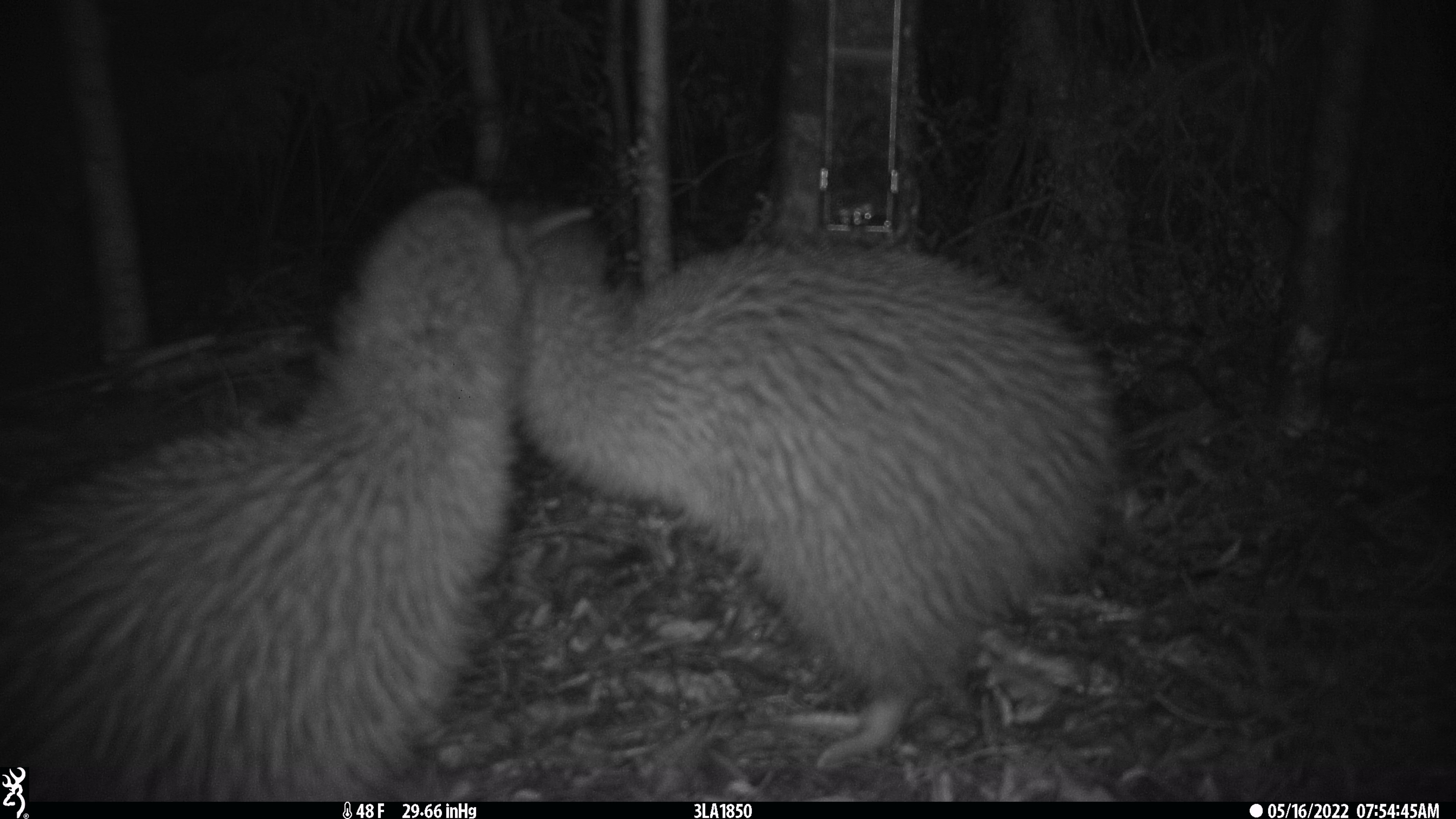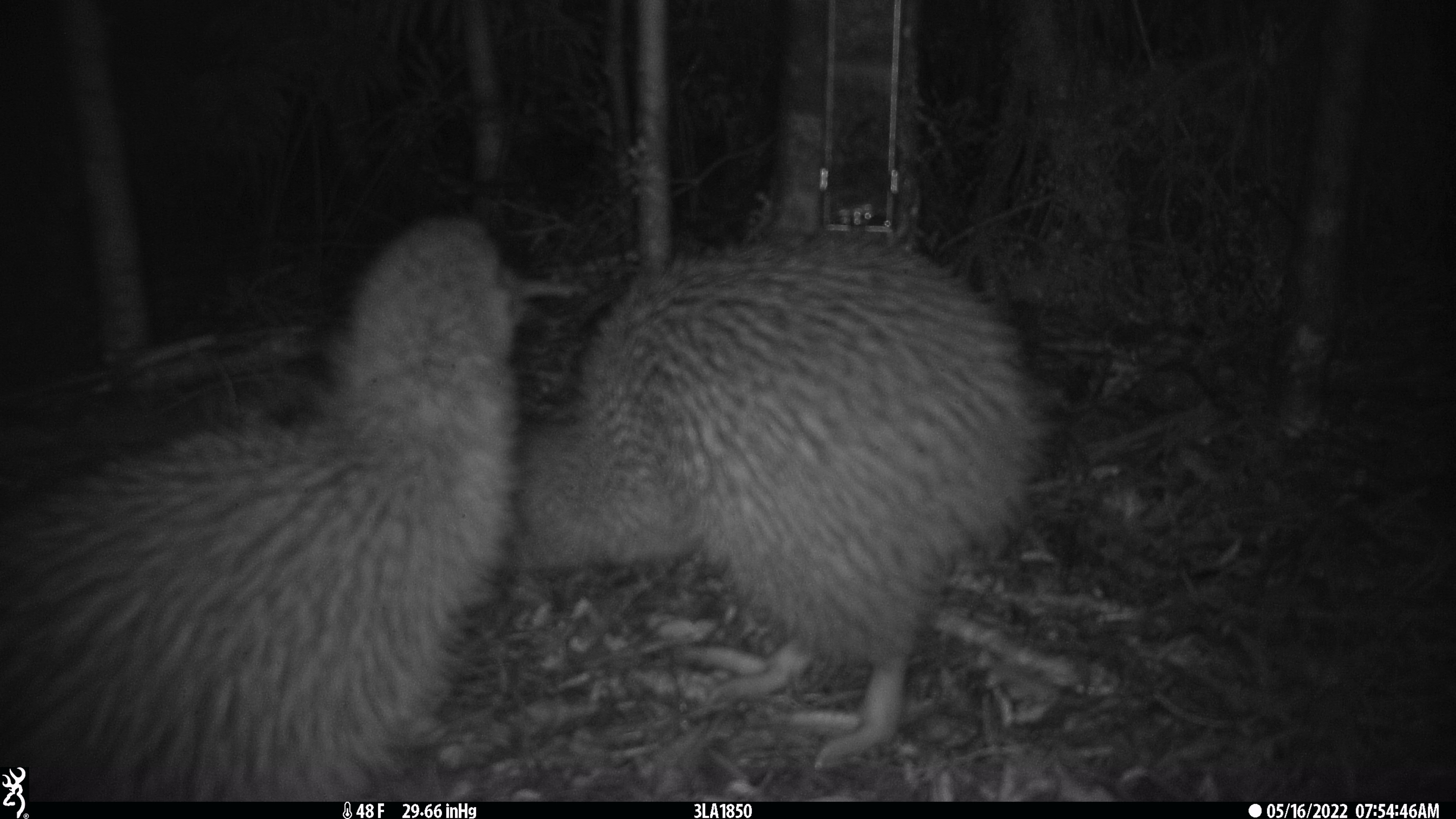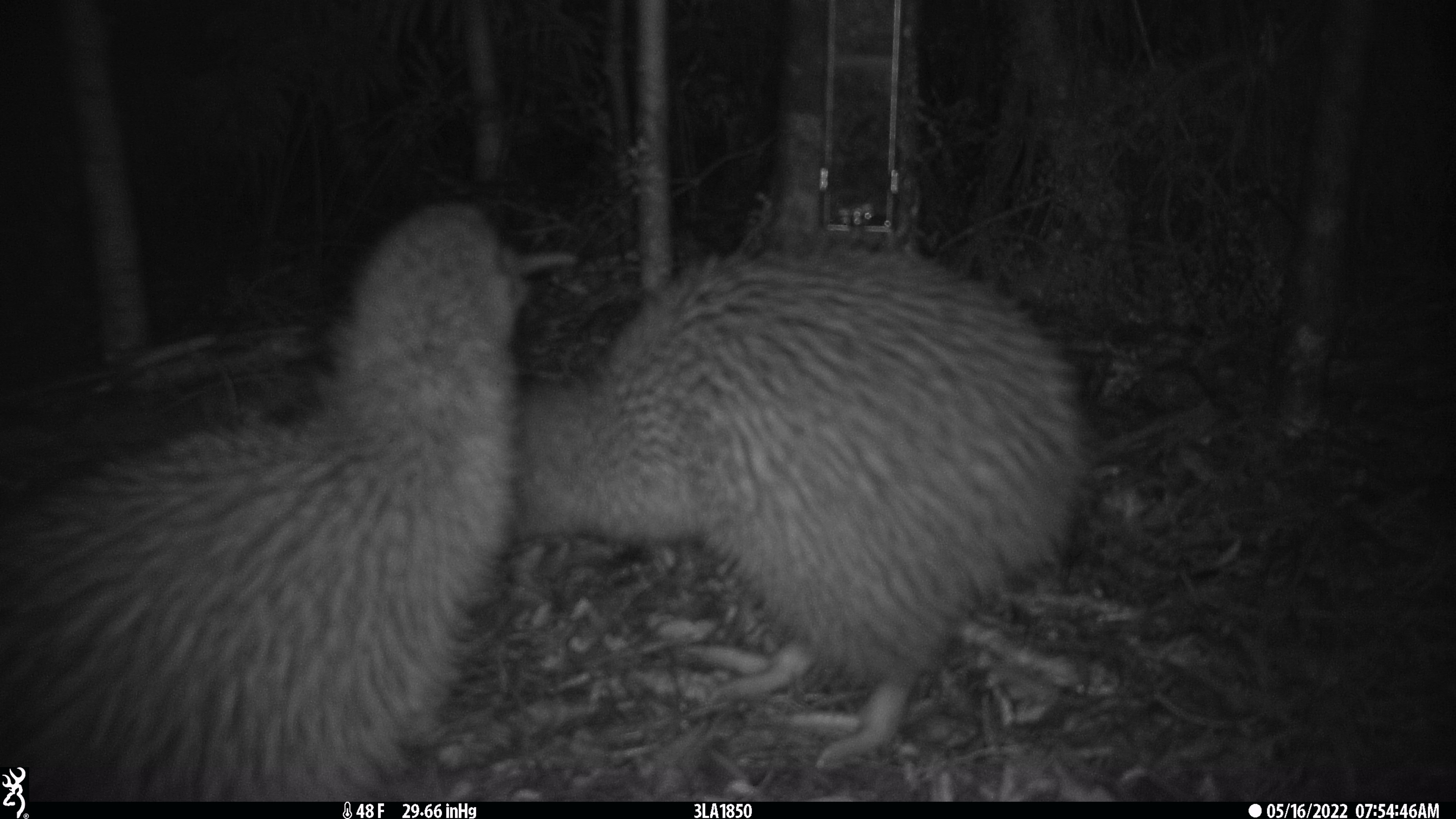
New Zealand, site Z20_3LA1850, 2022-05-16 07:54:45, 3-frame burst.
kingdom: Animalia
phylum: Chordata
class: Aves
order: Apterygiformes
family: Apterygidae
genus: Apteryx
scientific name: Apteryx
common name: kiwi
Kiwi (Apteryx).